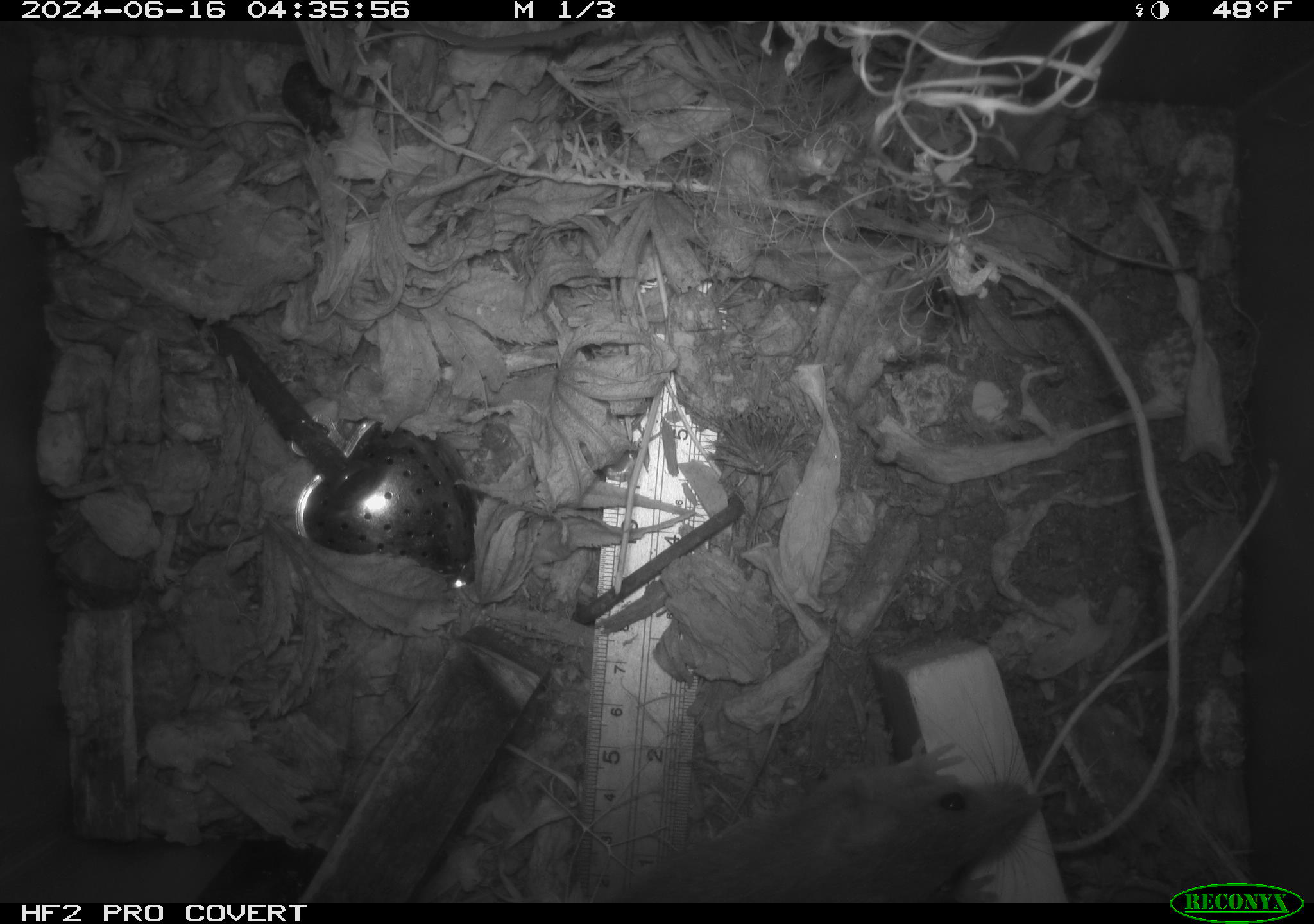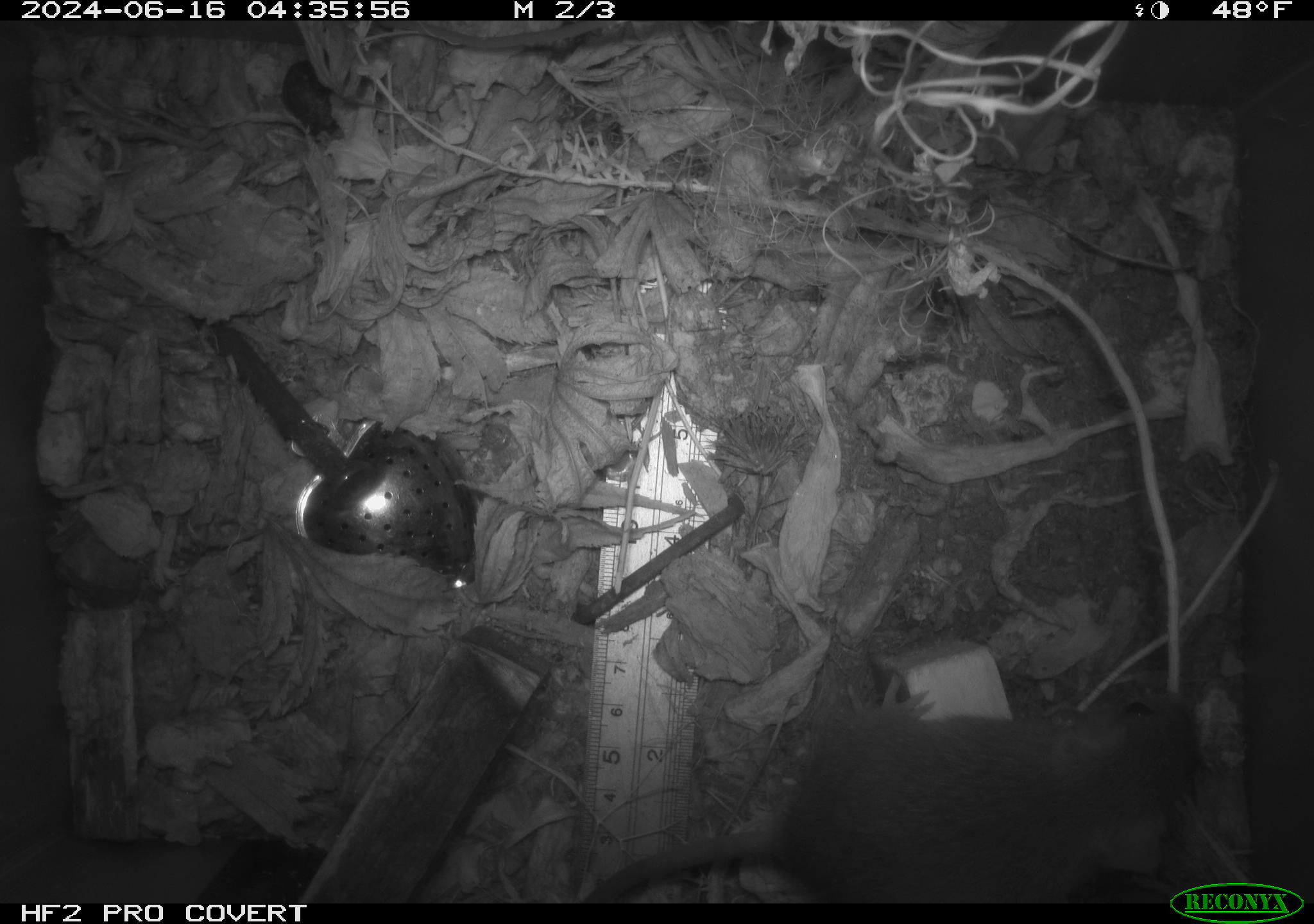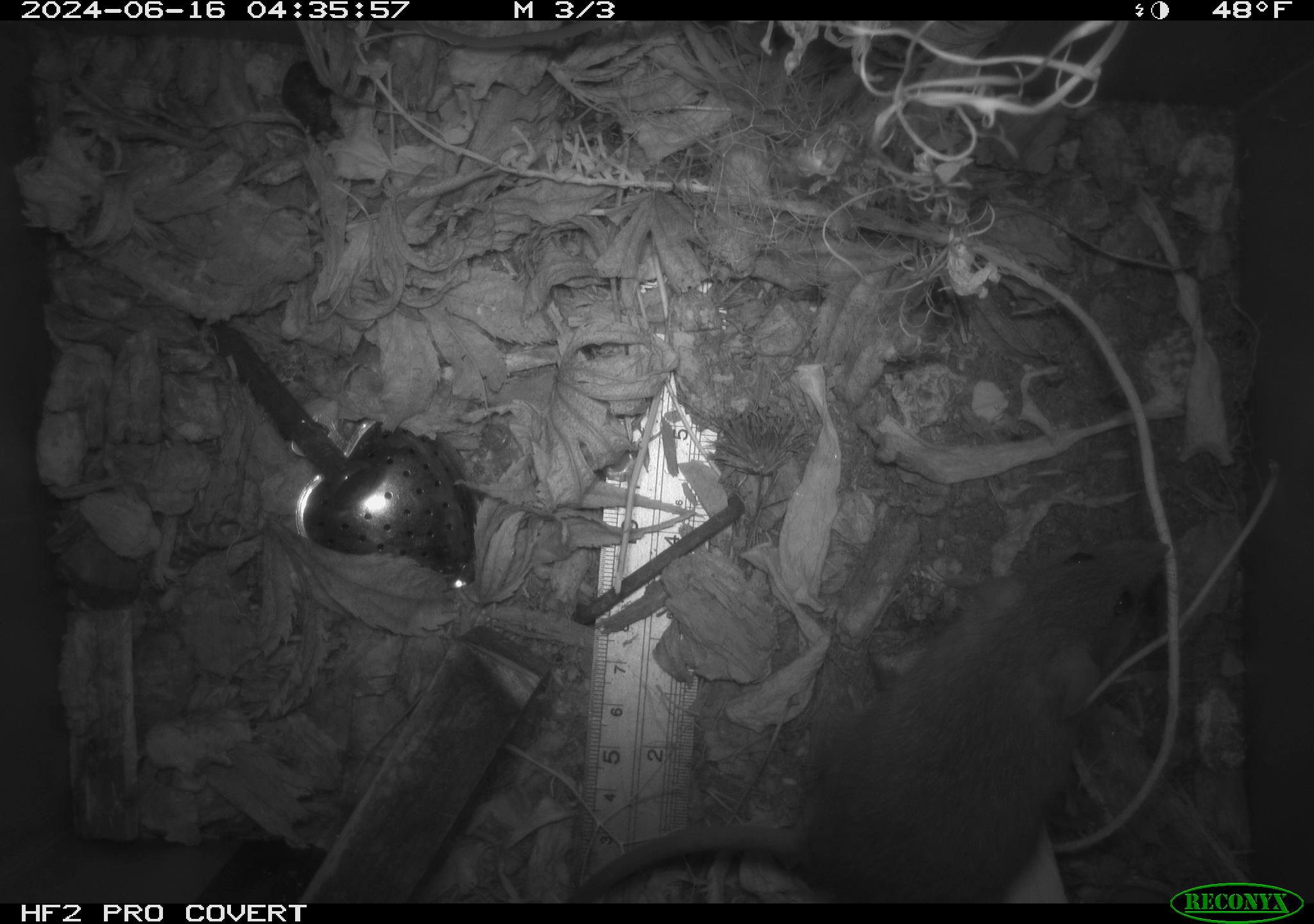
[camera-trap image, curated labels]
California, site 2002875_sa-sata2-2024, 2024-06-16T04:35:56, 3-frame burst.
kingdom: Animalia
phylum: Chordata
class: Mammalia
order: Rodentia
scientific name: Rodentia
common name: mouse species